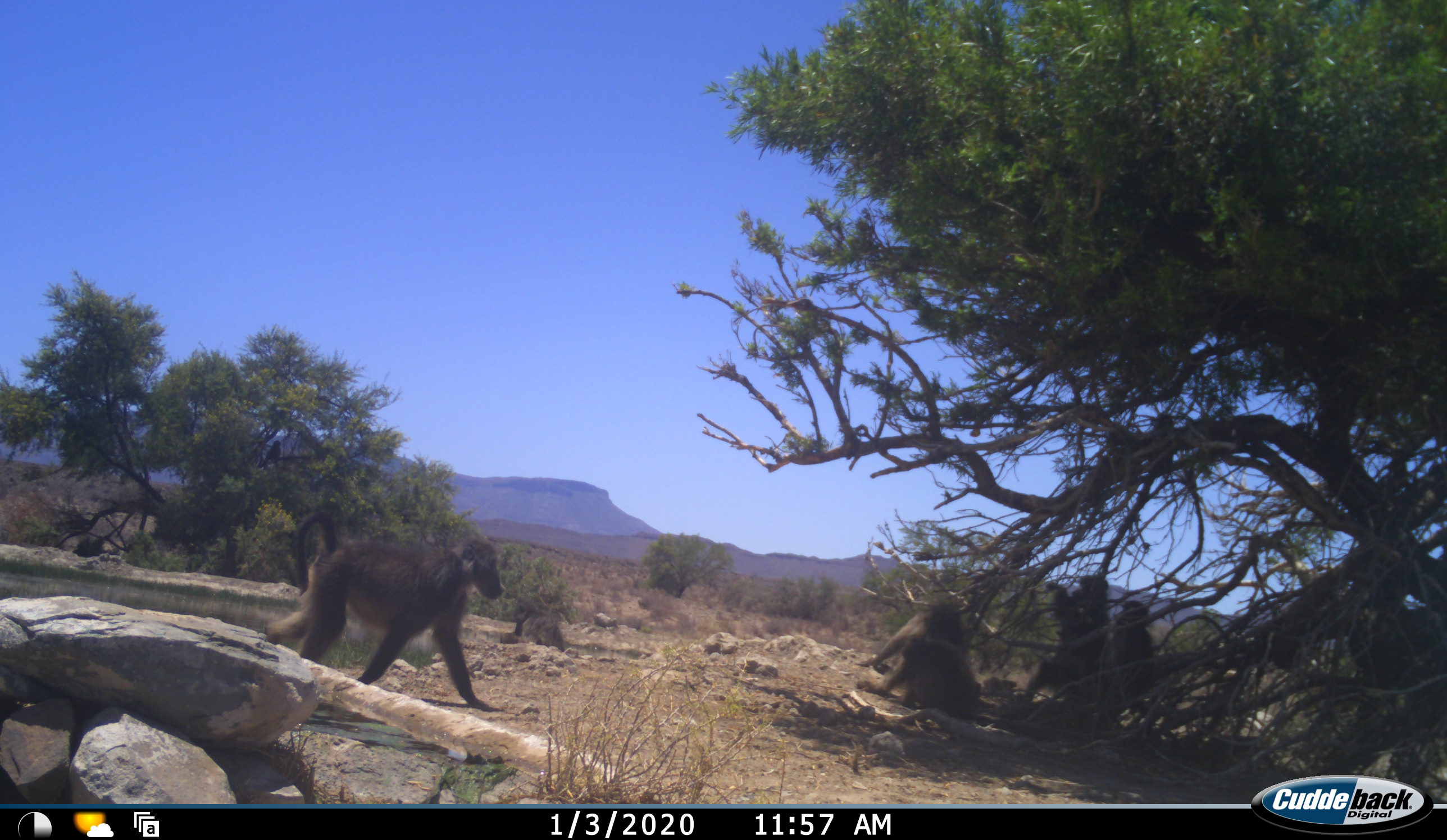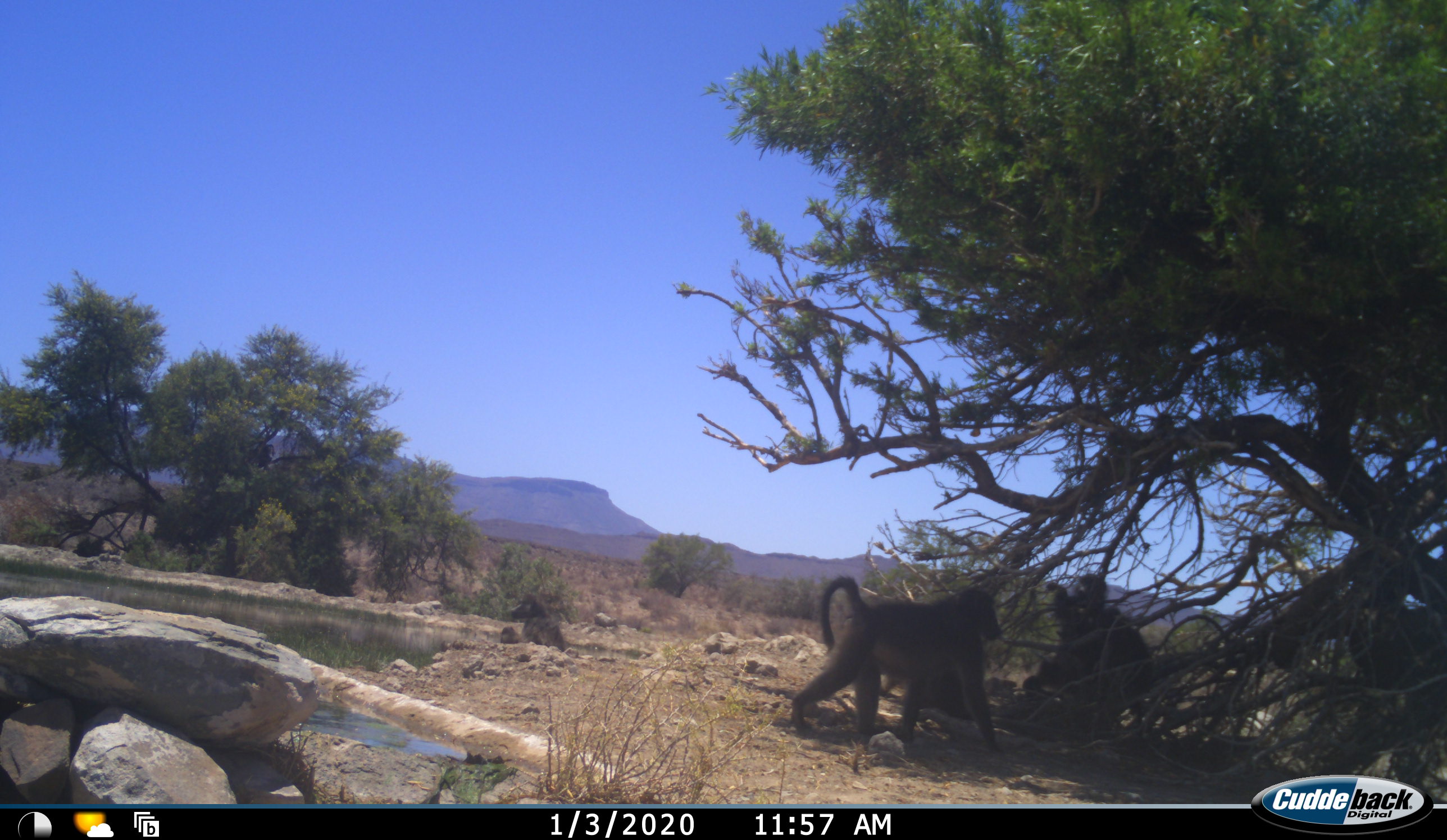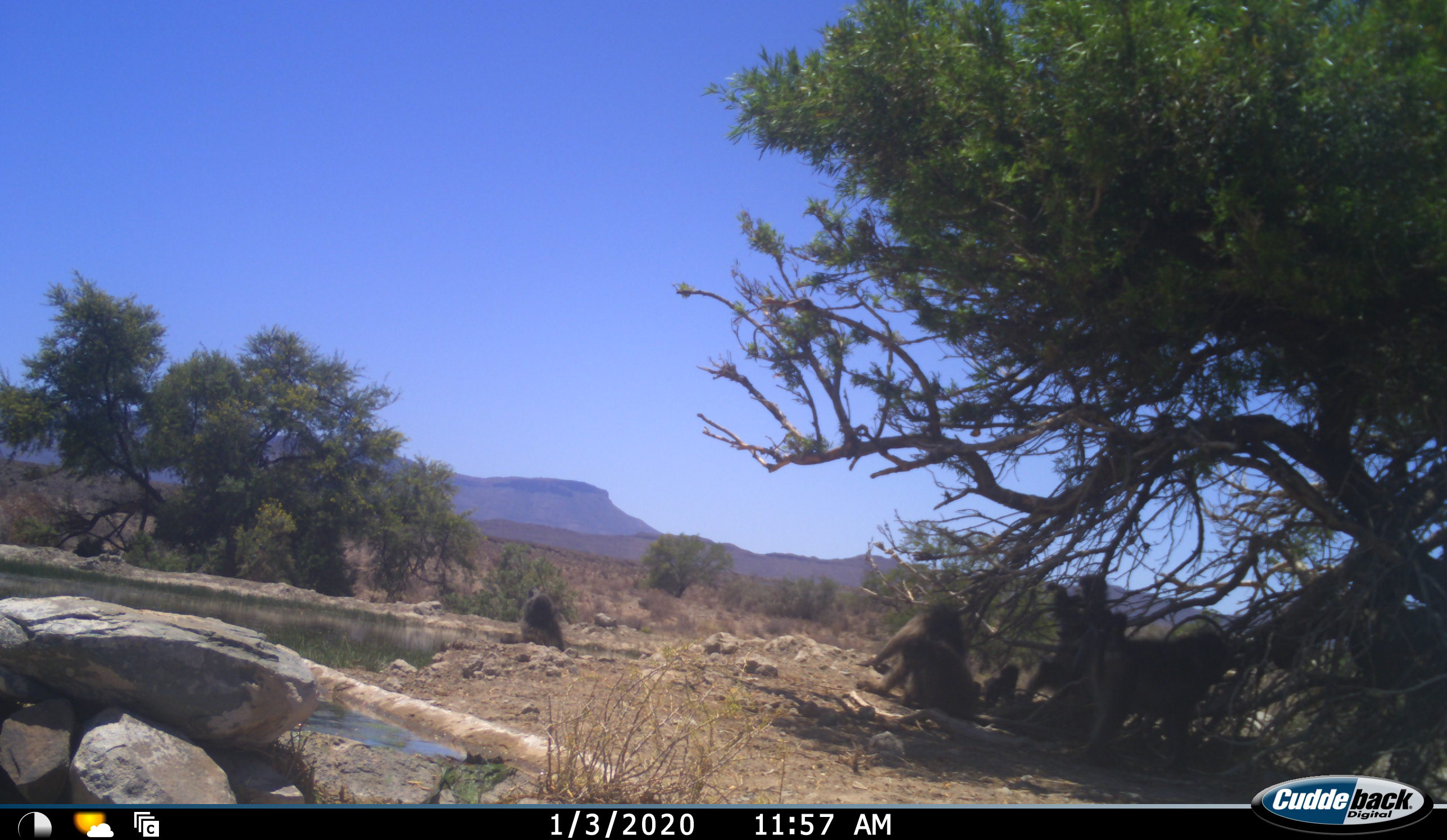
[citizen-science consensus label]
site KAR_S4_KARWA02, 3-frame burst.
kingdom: Animalia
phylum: Chordata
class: Mammalia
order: Primates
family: Cercopithecidae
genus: Papio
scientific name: Papio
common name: baboon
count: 7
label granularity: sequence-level